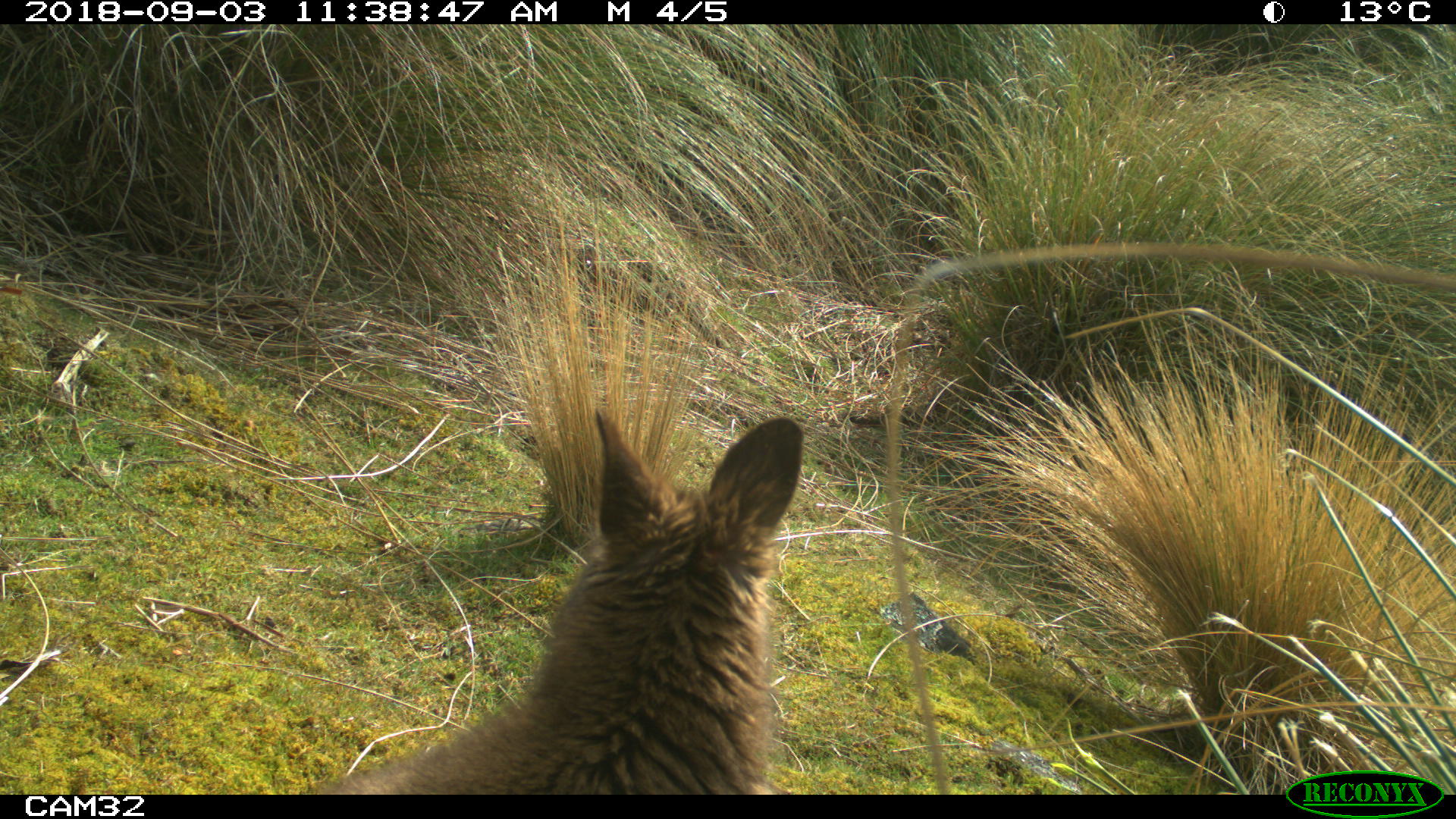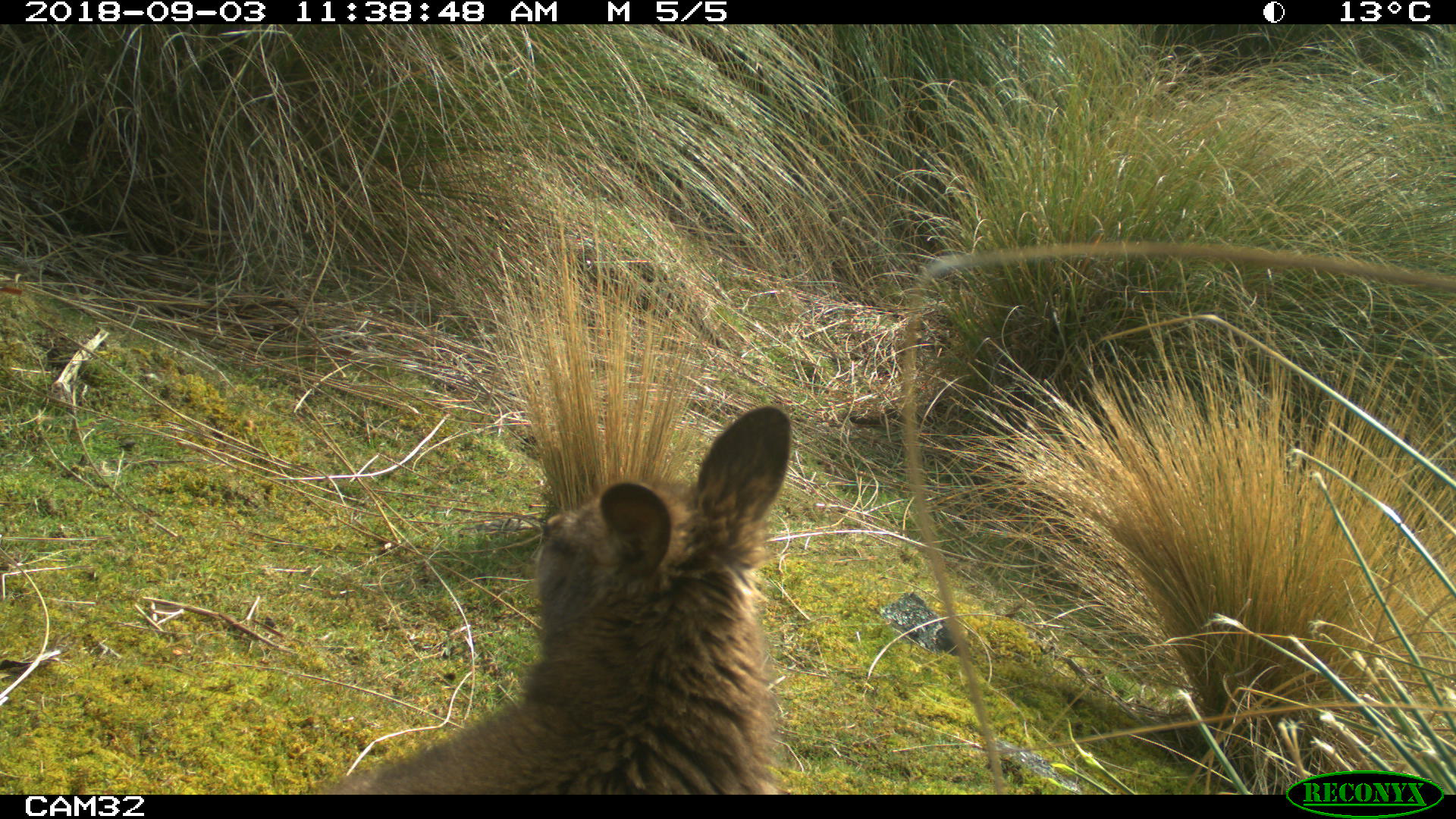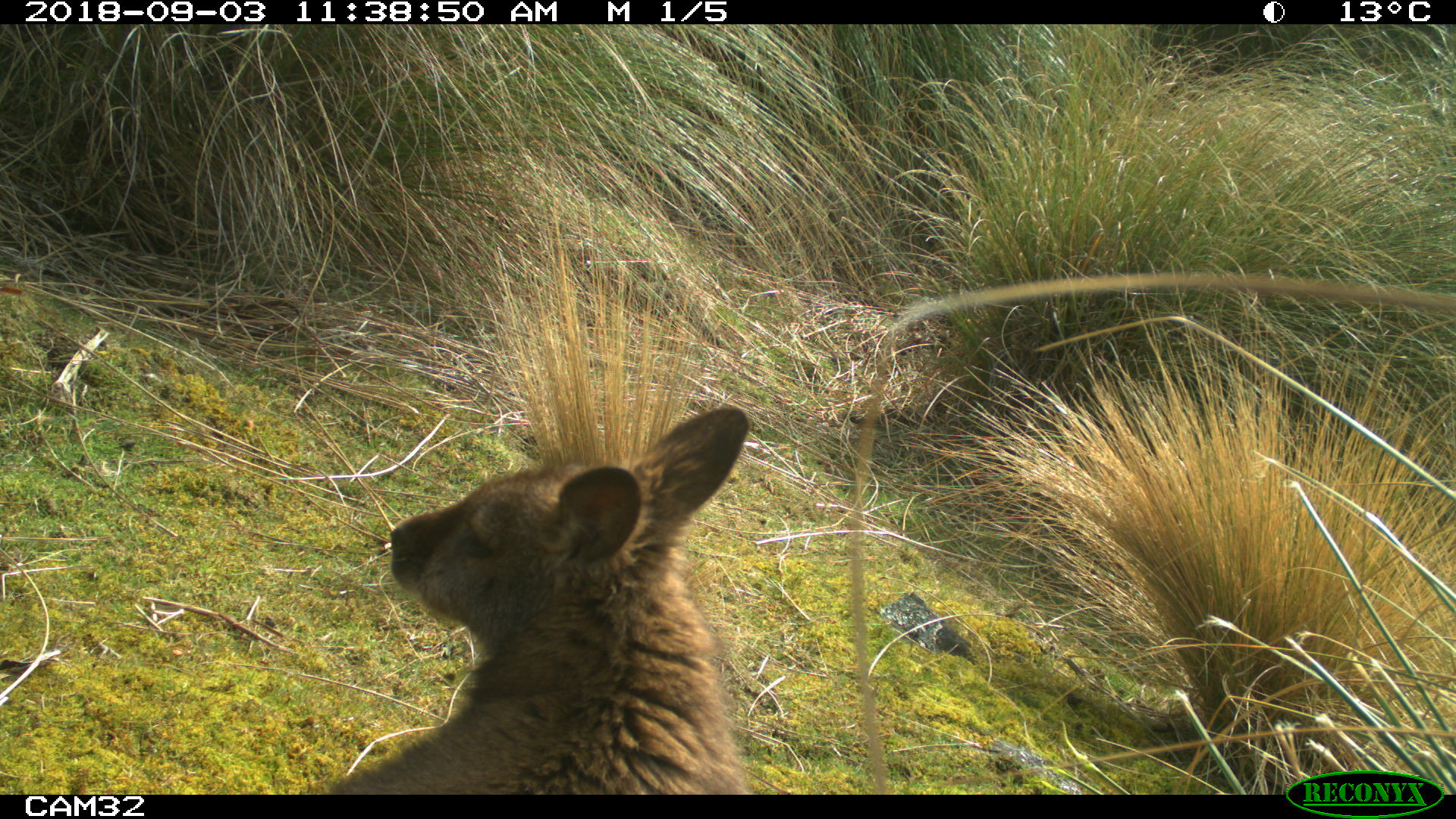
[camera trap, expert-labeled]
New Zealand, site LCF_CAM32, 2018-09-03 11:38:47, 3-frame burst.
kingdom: Animalia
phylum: Chordata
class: Mammalia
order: Diprotodontia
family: Macropodidae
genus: Notamacropus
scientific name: Notamacropus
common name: wallaby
Wallaby (Notamacropus).